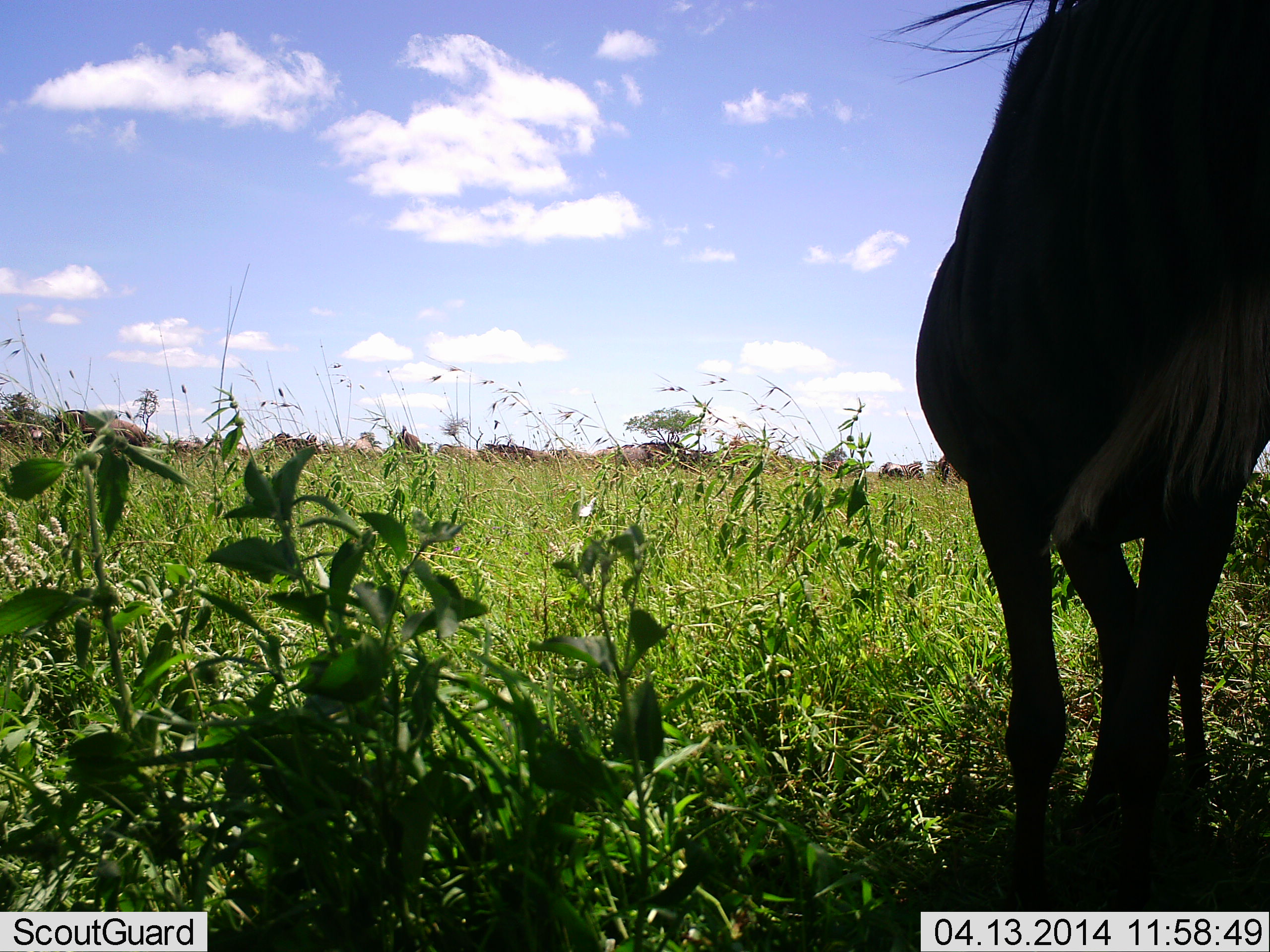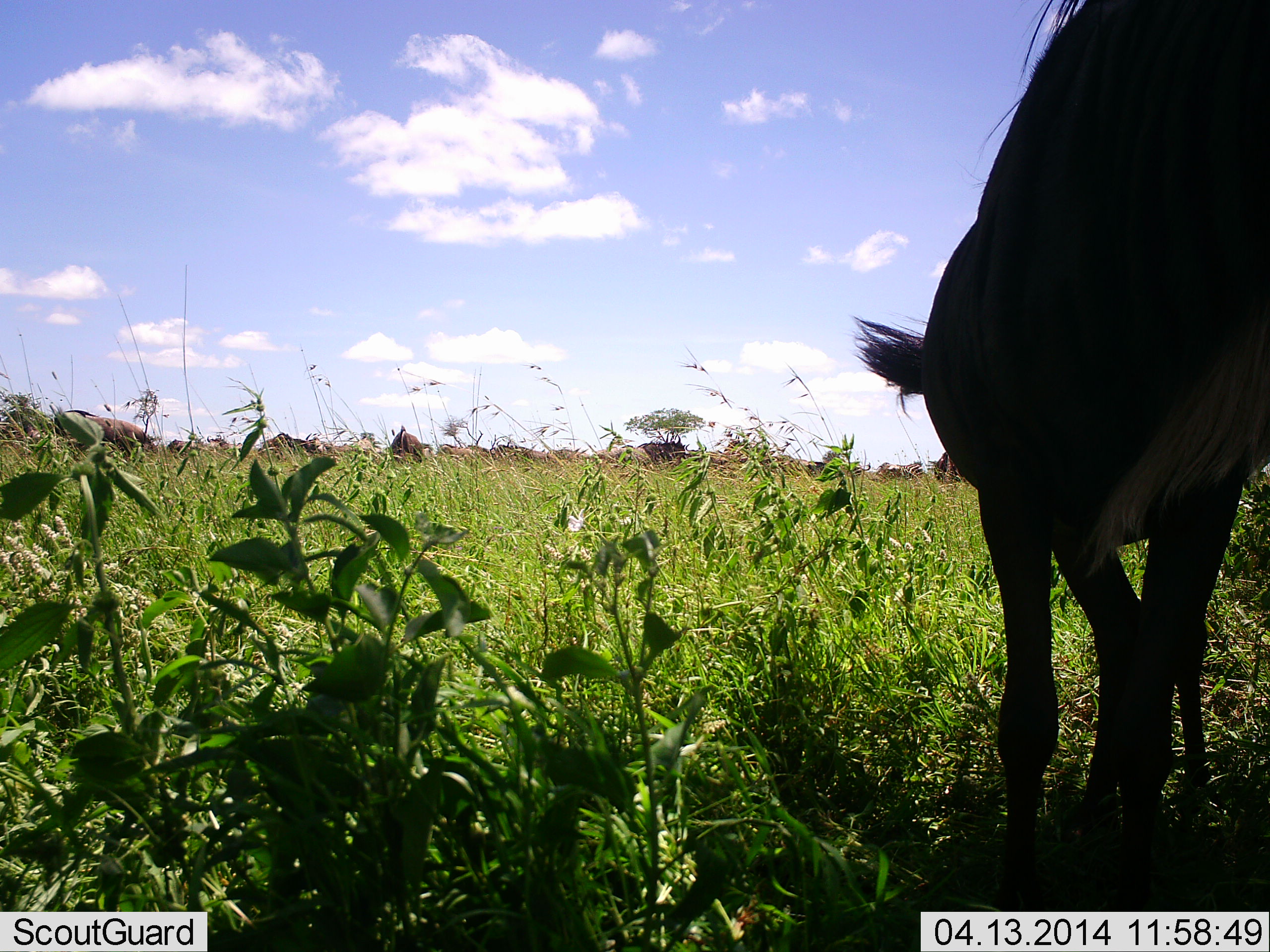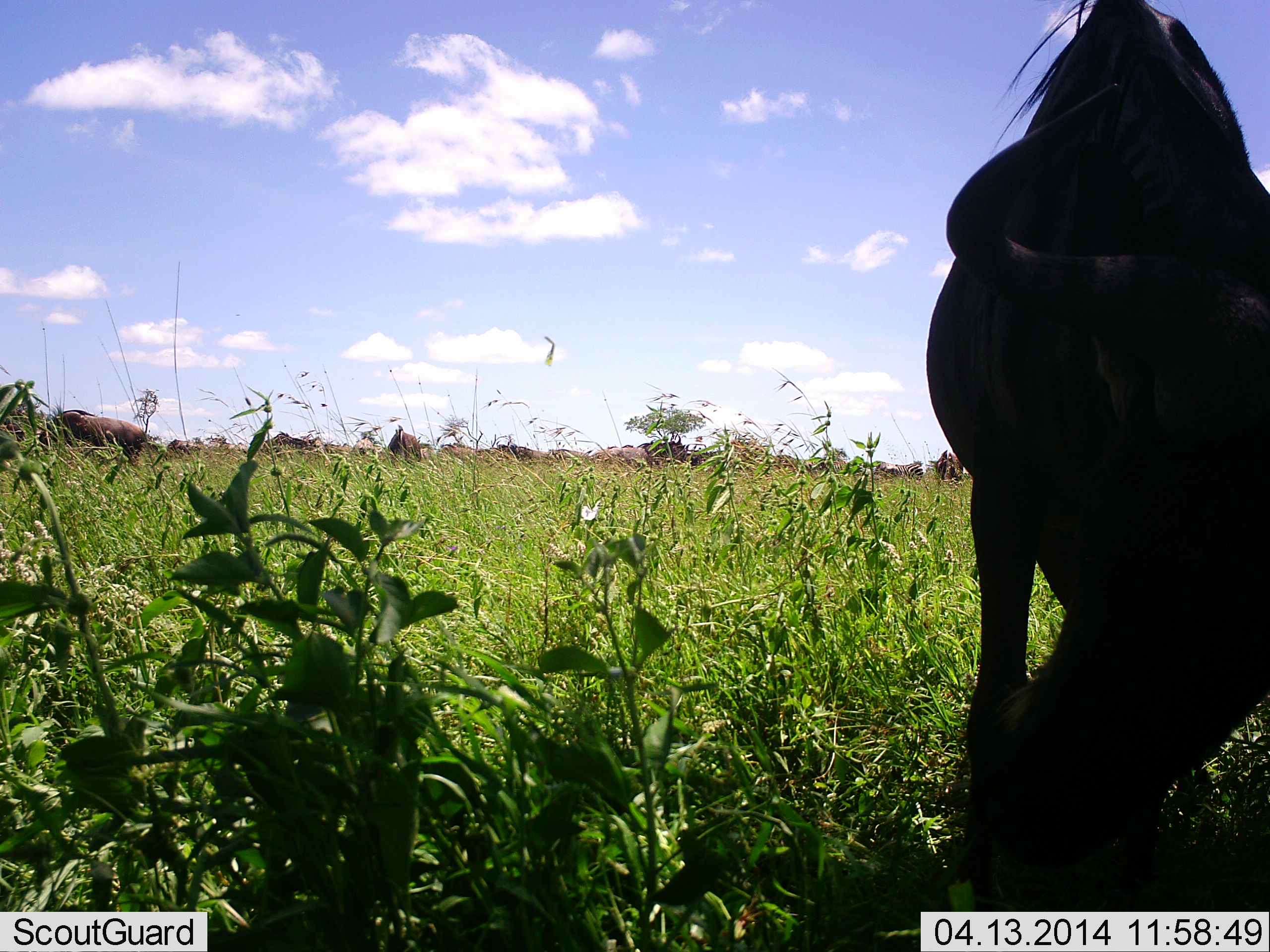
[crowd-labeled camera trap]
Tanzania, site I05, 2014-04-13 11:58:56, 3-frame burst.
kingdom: Animalia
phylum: Chordata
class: Mammalia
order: Artiodactyla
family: Bovidae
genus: Connochaetes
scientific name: Connochaetes taurinus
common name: blue wildebeest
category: wildebeest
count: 1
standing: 73%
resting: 0%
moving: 18%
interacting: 0%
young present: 0%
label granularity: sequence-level